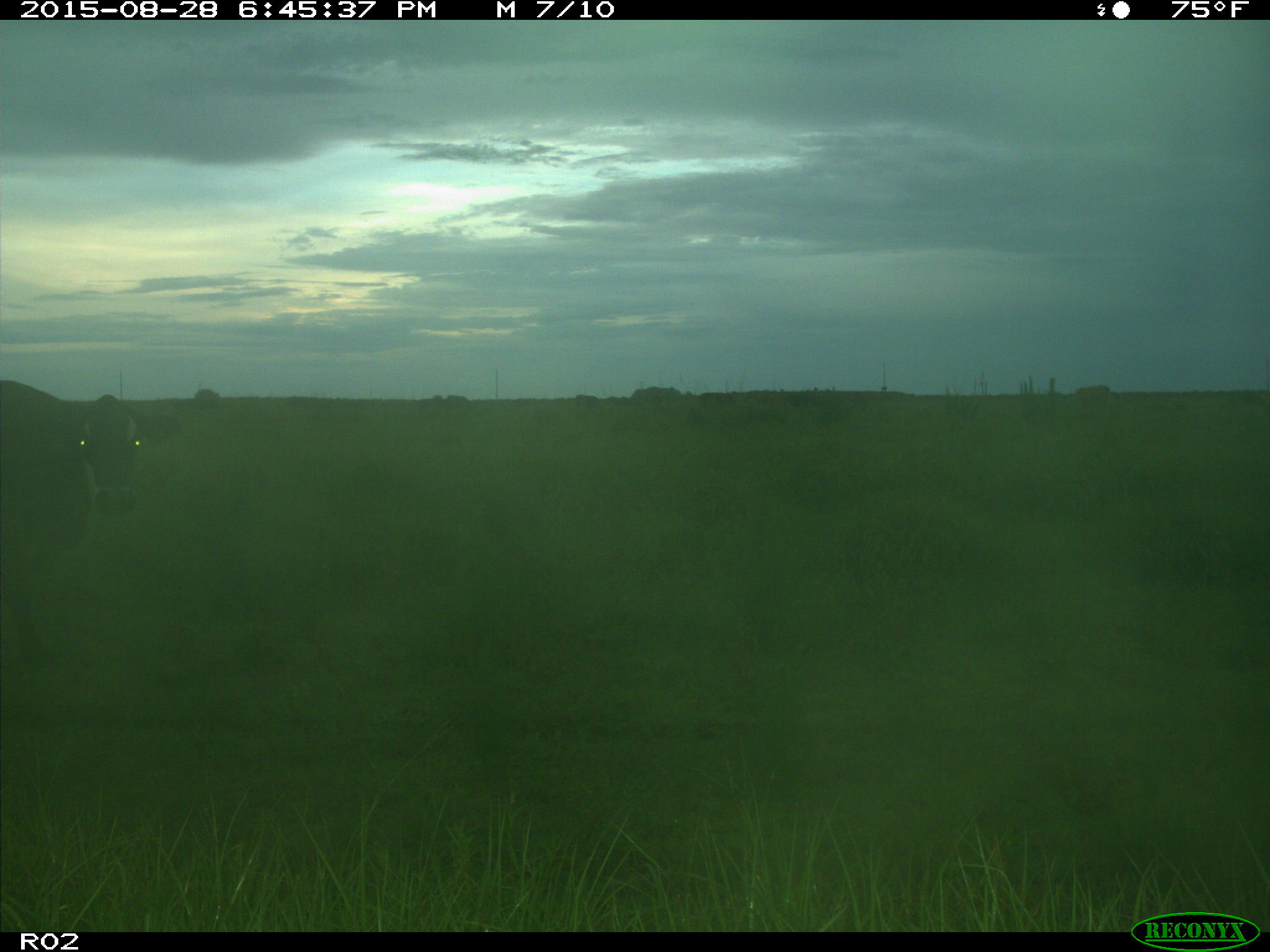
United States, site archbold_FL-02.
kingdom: Animalia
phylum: Chordata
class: Mammalia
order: Artiodactyla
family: Bovidae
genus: Bos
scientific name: Bos taurus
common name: domestic cow